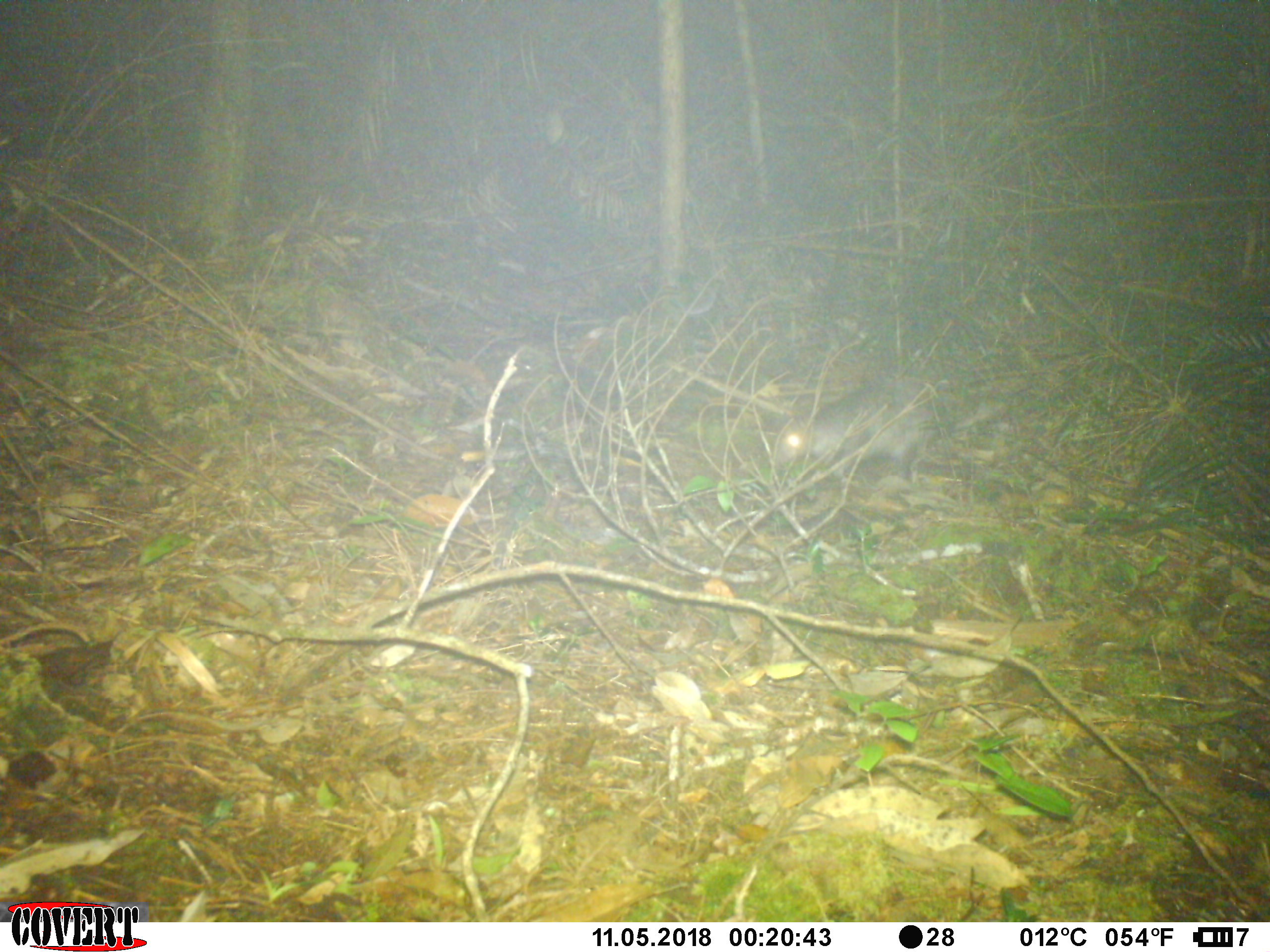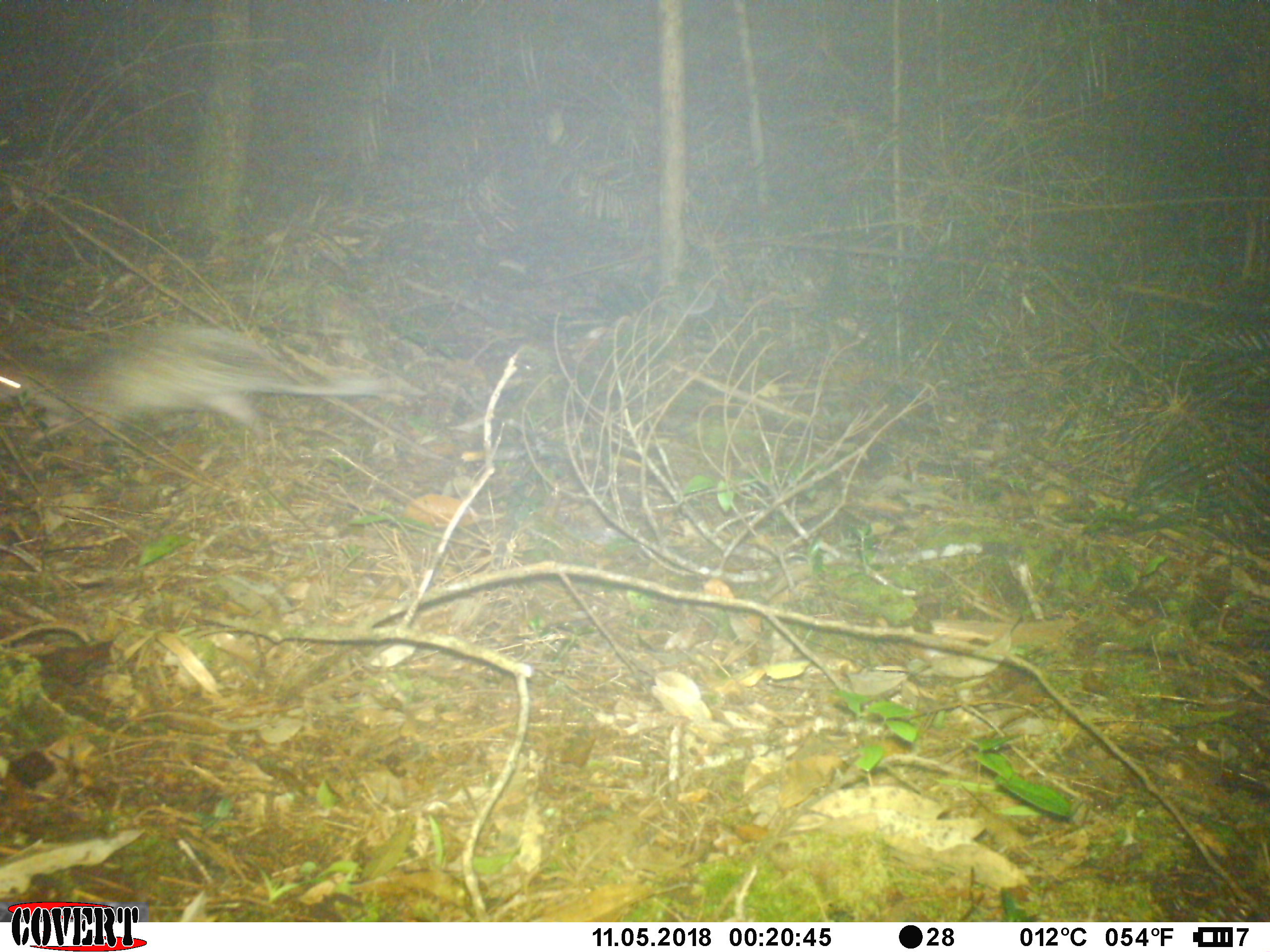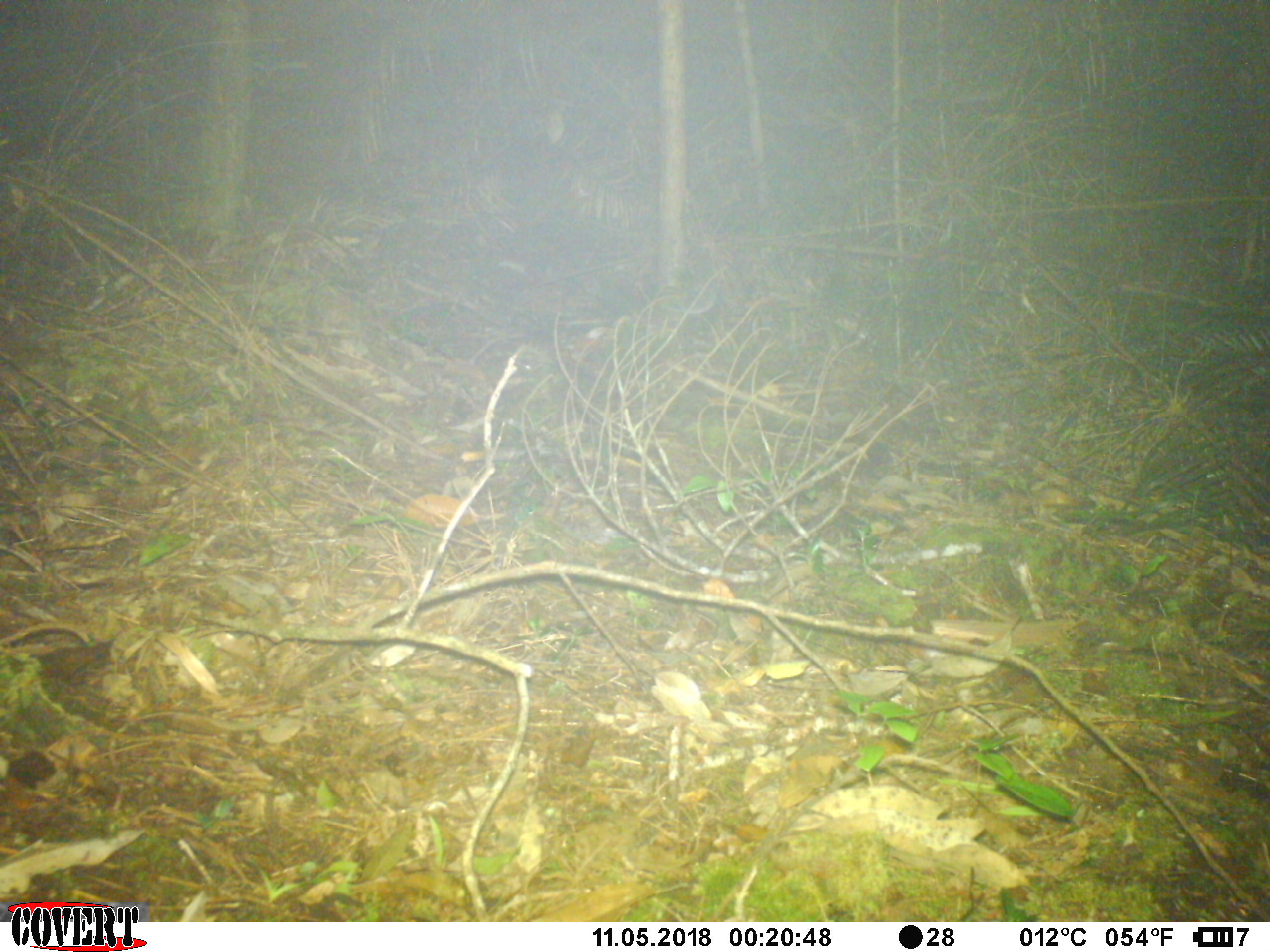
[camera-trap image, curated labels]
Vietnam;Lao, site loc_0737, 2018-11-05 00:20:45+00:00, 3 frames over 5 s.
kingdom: Animalia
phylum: Chordata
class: Mammalia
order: Rodentia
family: Hystricidae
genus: Atherurus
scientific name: Atherurus macrourus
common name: asiatic brush-tailed porcupine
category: asiatic brush tailed porcupine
Asiatic brush tailed porcupine (asiatic brush-tailed porcupine) (Atherurus macrourus). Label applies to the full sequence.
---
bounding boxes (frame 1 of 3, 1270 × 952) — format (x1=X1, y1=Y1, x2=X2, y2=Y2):
asiatic brush tailed porcupine: (x1=771, y1=376, x2=1043, y2=482)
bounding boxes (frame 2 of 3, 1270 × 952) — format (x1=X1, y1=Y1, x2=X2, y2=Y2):
asiatic brush tailed porcupine: (x1=0, y1=327, x2=393, y2=443)